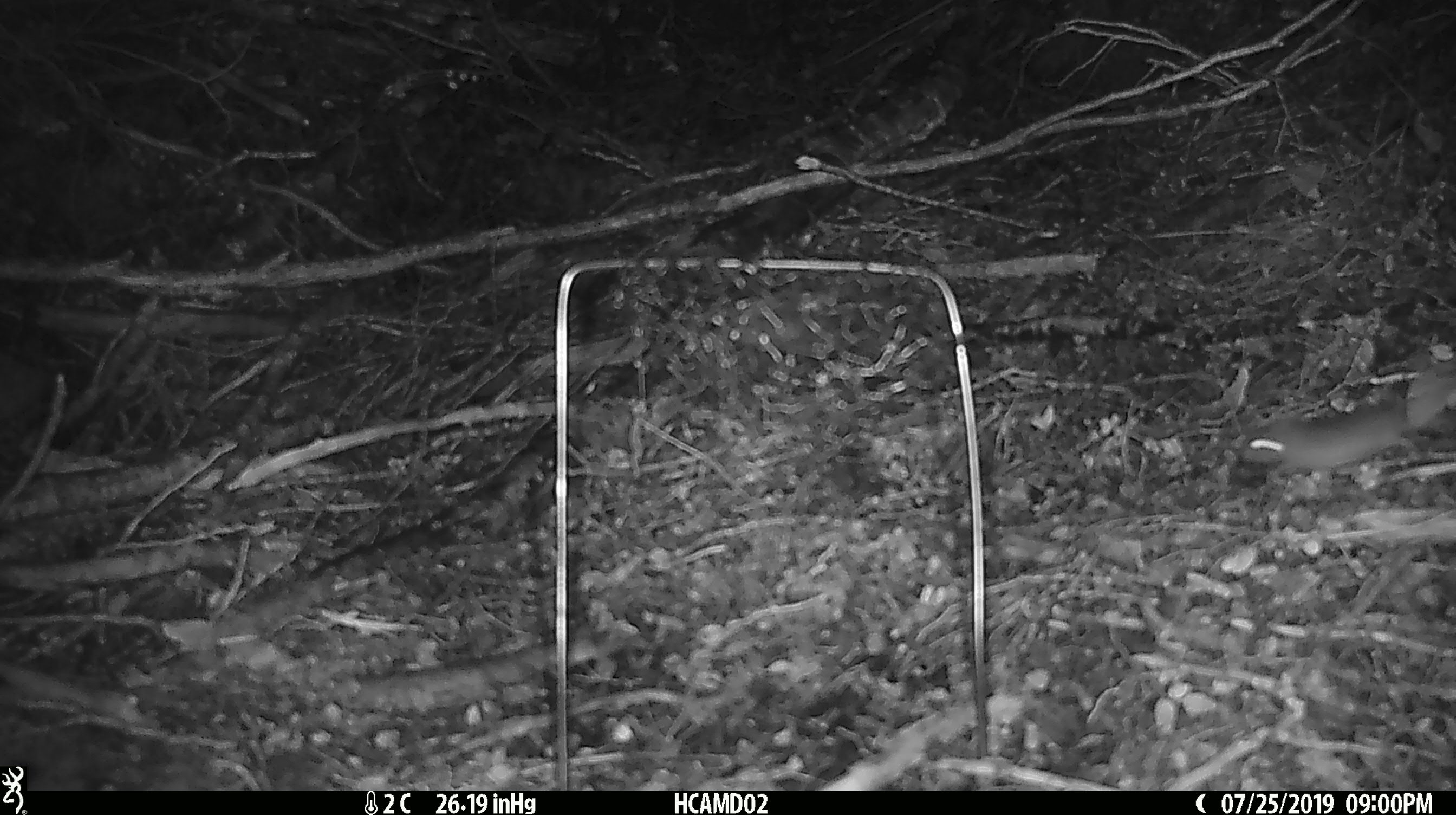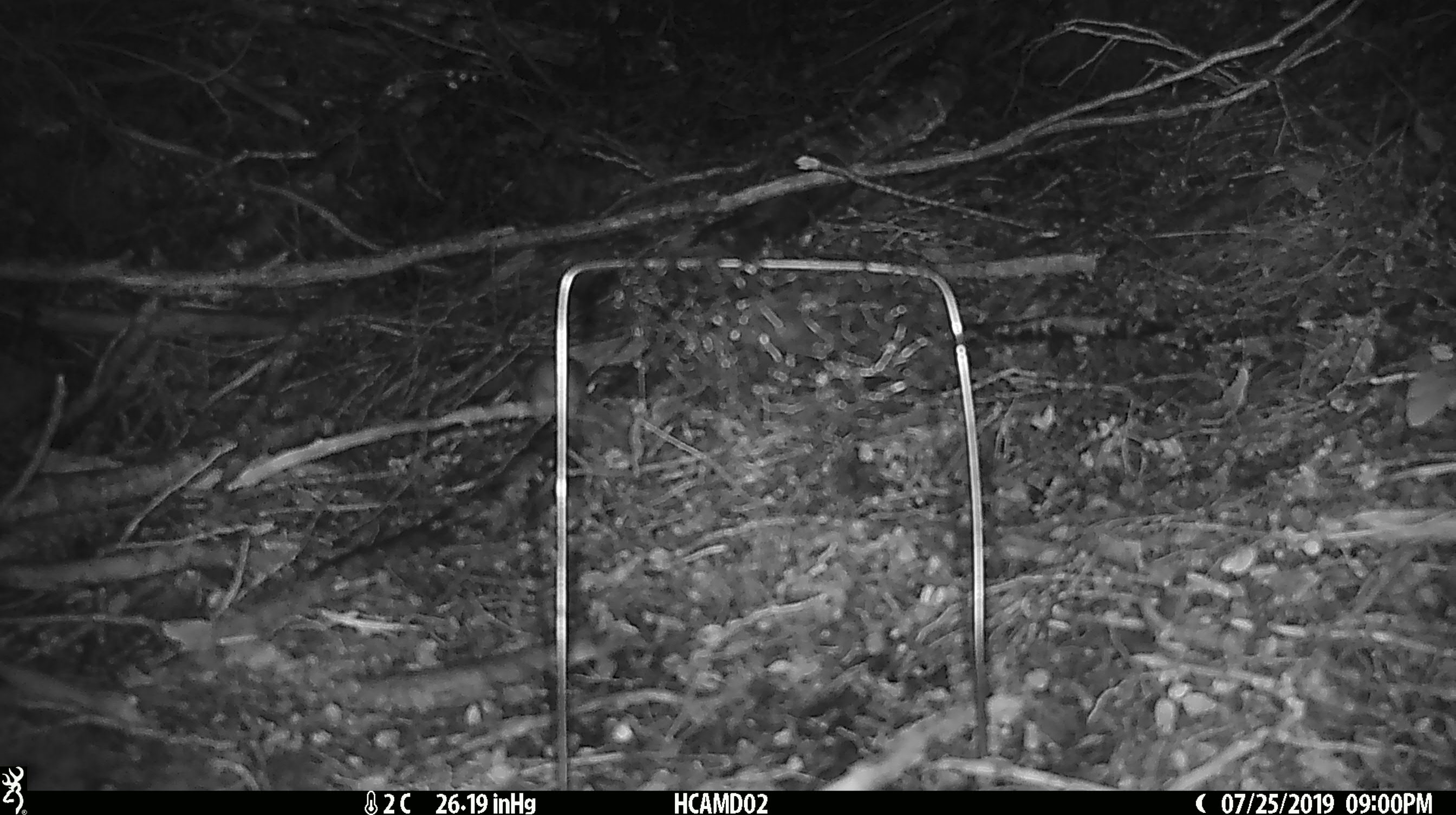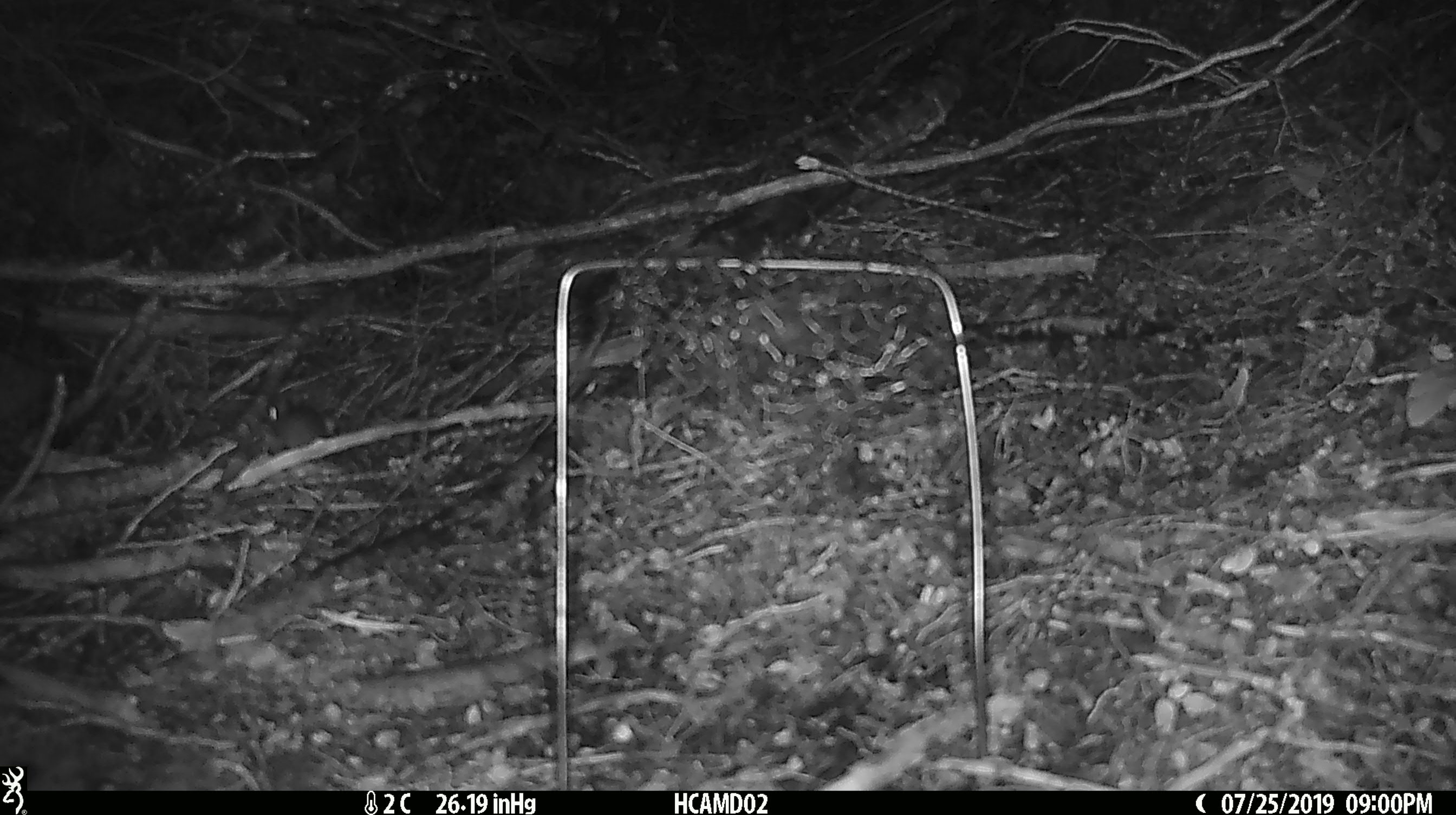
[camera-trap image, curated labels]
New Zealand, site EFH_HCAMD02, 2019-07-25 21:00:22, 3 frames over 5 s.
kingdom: Animalia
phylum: Chordata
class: Mammalia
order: Rodentia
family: Muridae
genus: Mus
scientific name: Mus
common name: mouse